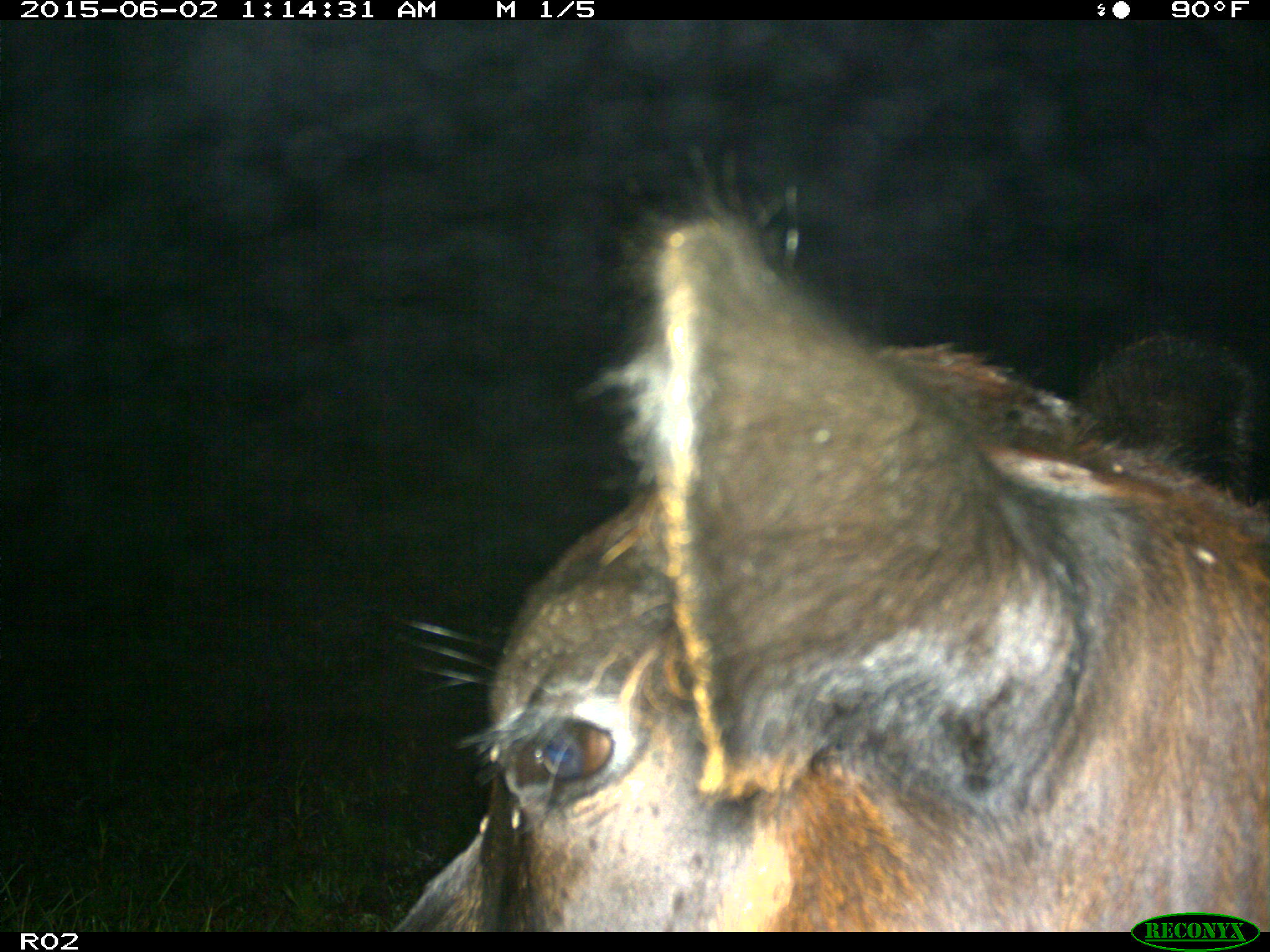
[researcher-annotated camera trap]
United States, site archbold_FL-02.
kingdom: Animalia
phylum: Chordata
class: Mammalia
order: Artiodactyla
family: Bovidae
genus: Bos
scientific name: Bos taurus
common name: domestic cow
Bos taurus (domestic cow).